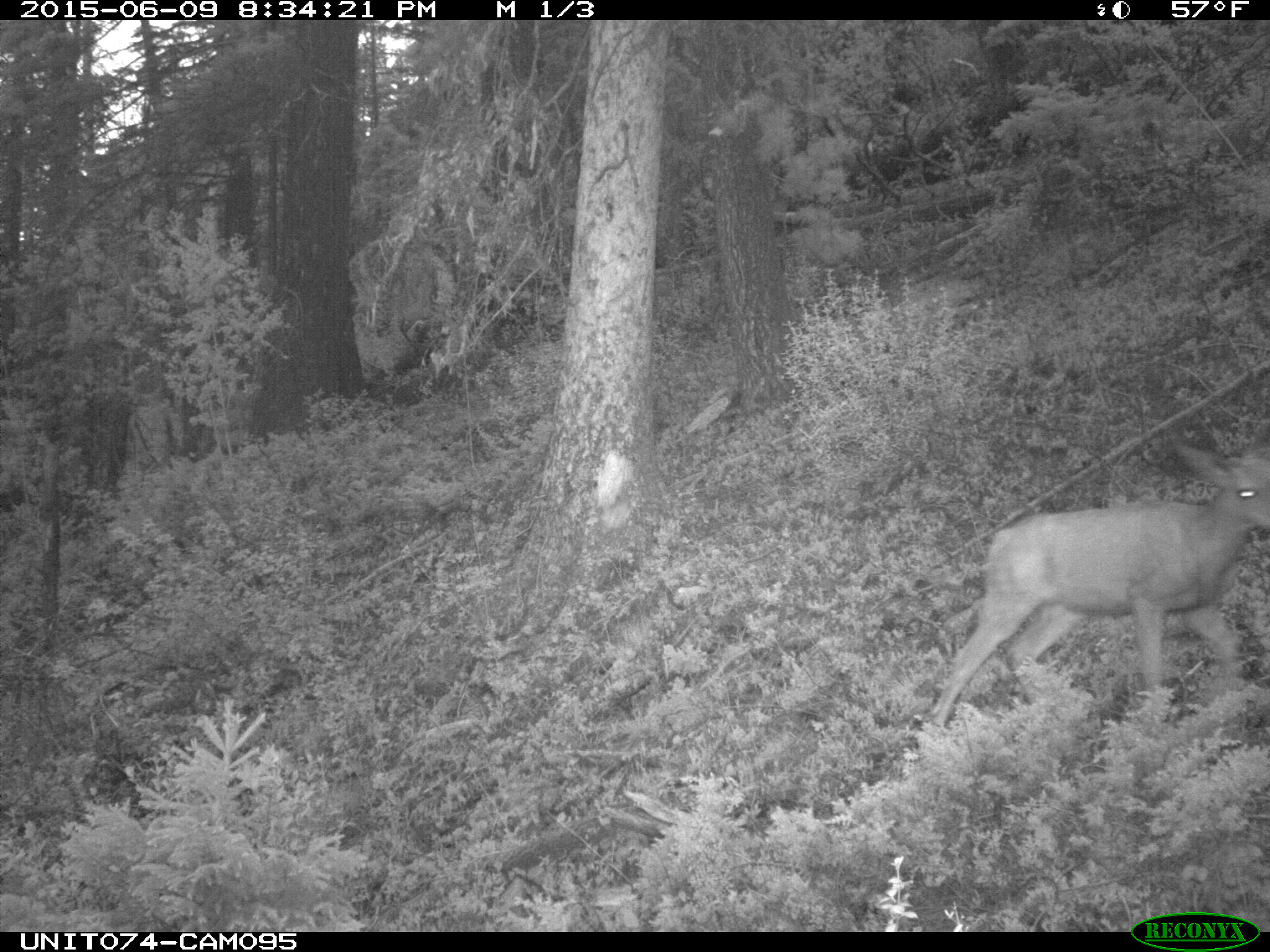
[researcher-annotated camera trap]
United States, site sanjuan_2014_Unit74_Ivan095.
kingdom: Animalia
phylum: Chordata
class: Mammalia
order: Artiodactyla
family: Cervidae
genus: Odocoileus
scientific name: Odocoileus hemionus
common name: mule deer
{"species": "Odocoileus hemionus (mule deer)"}